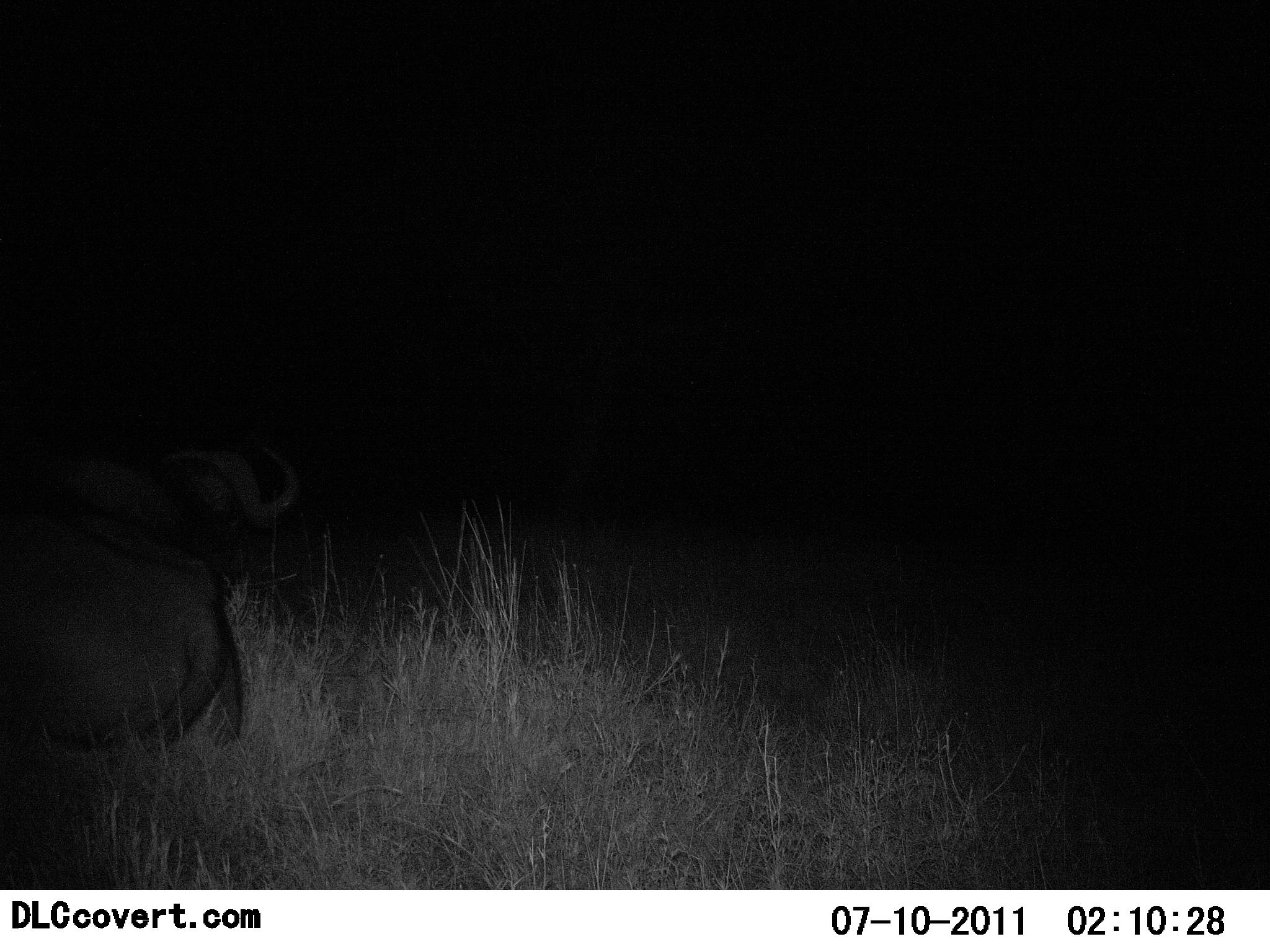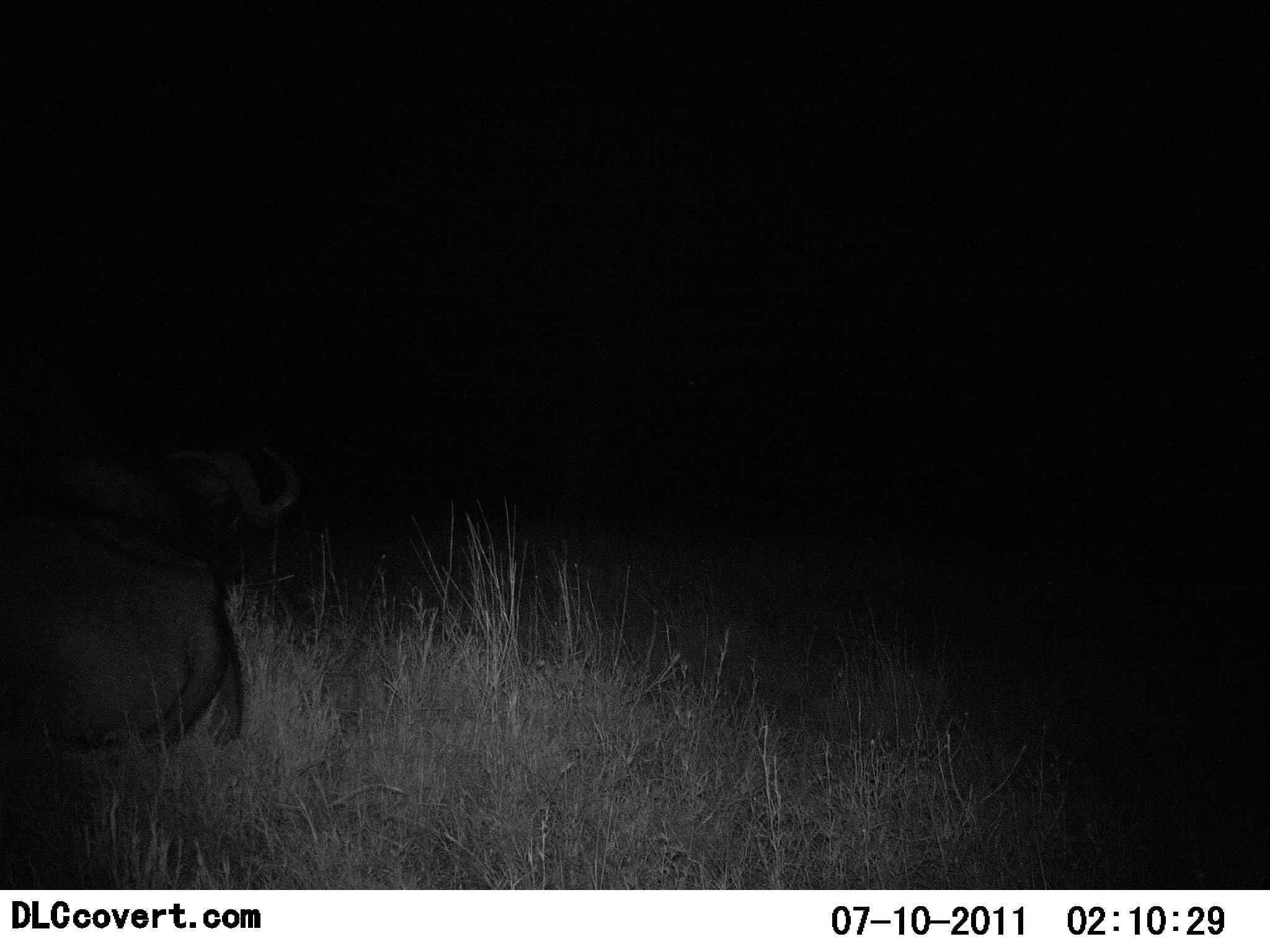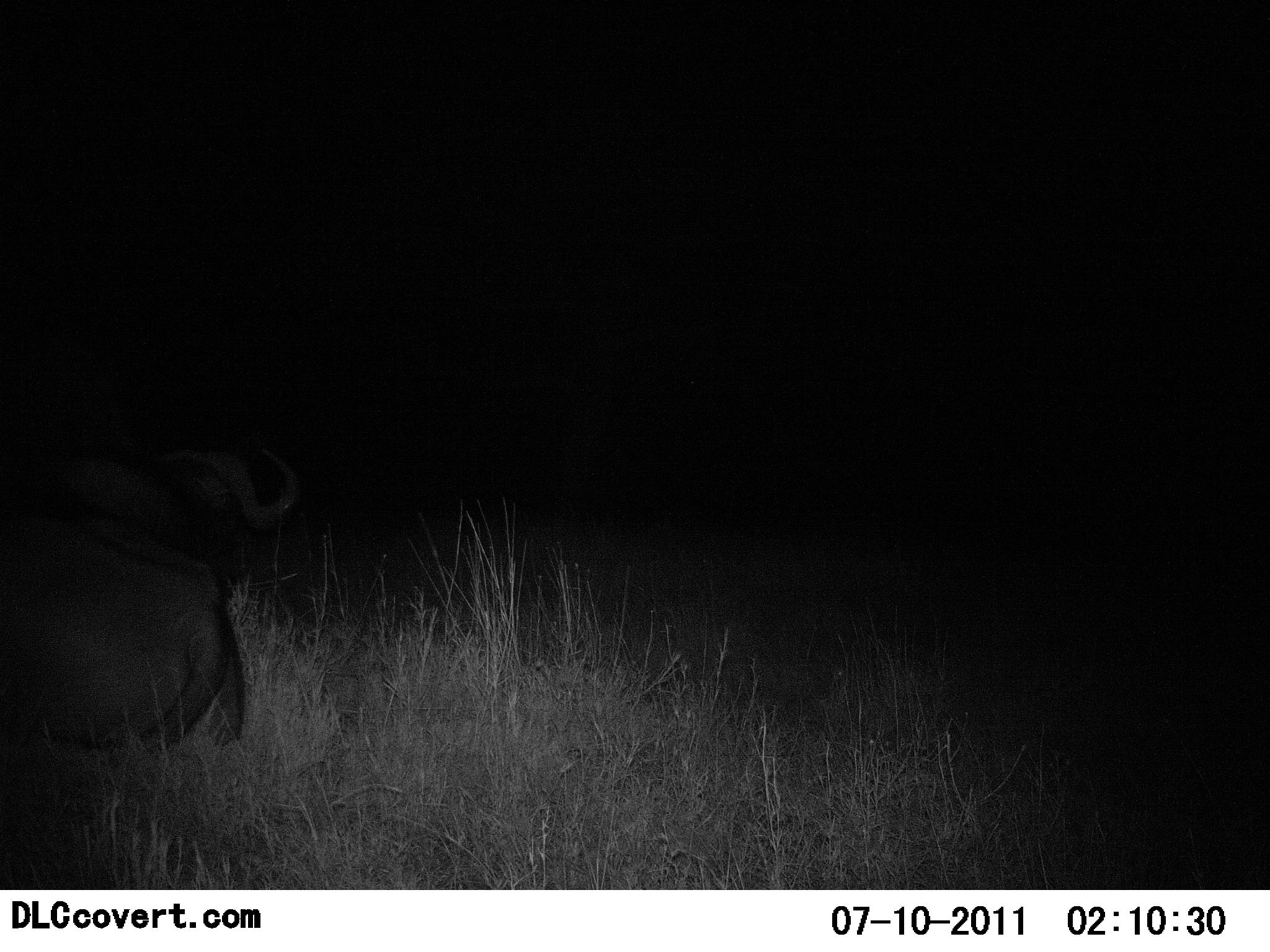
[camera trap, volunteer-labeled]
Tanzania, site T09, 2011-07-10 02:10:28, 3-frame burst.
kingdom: Animalia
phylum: Chordata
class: Mammalia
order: Artiodactyla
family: Bovidae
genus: Syncerus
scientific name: Syncerus caffer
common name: cape buffalo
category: buffalo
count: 1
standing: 9%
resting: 91%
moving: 0%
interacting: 0%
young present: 0%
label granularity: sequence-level